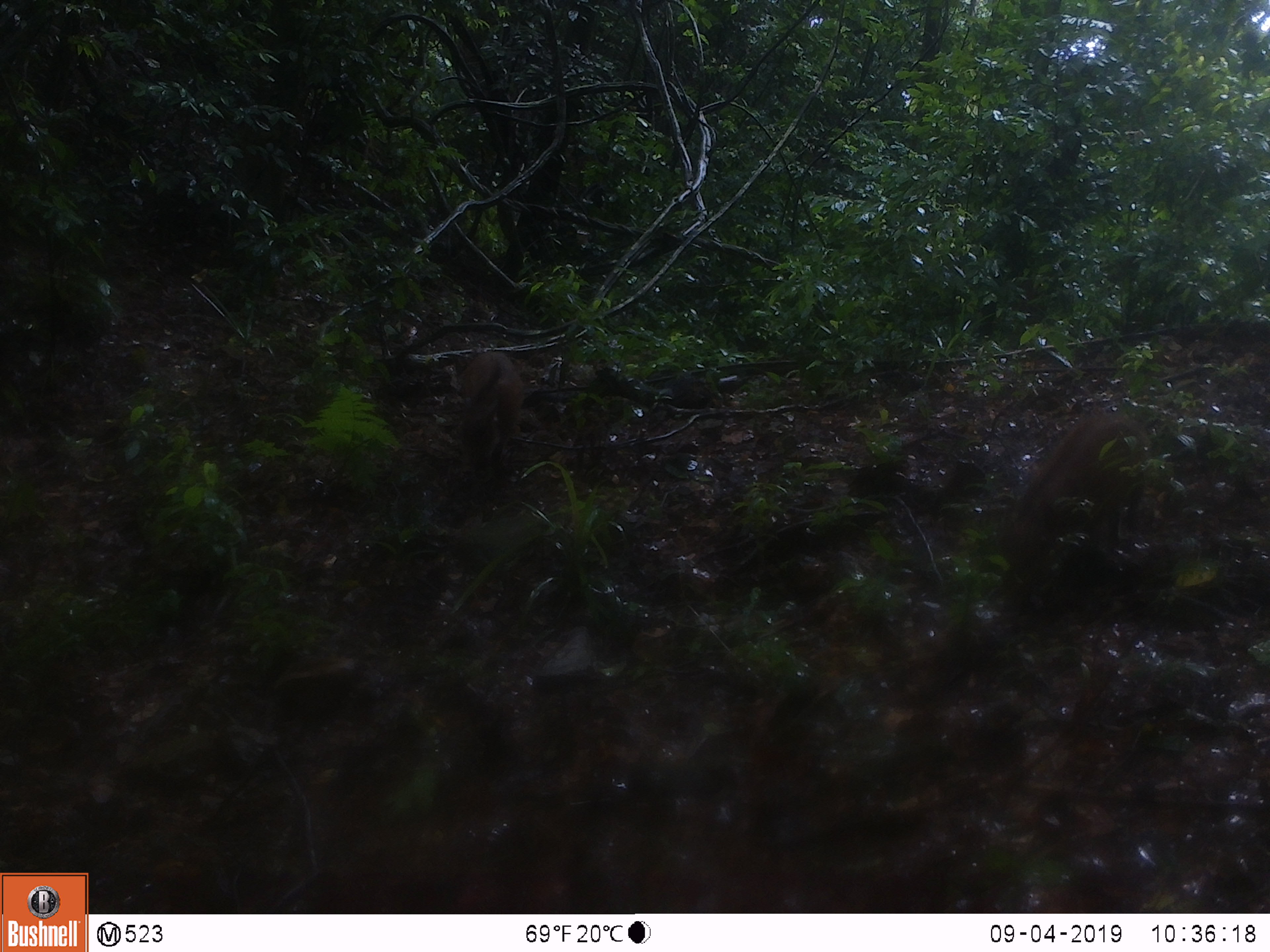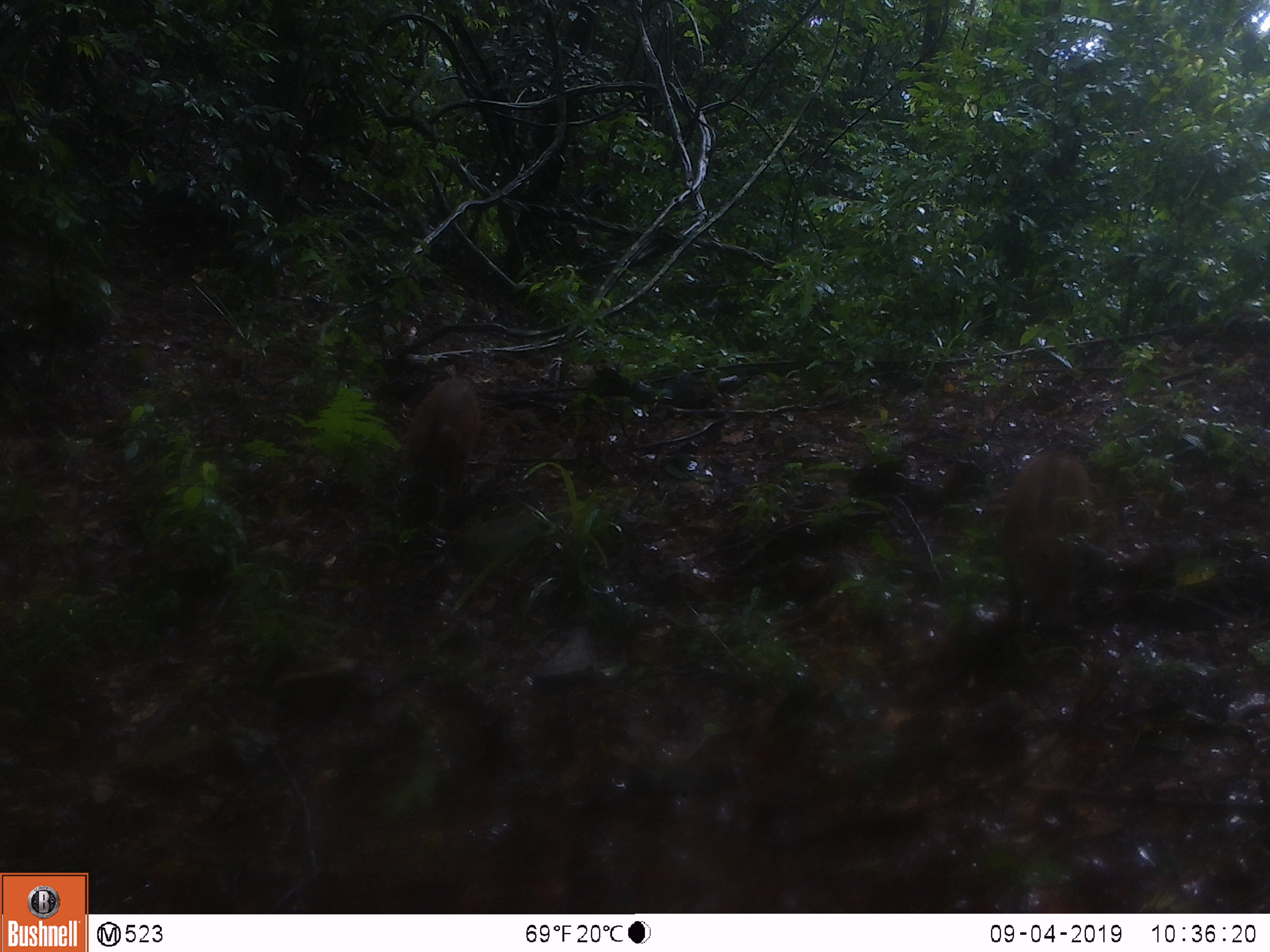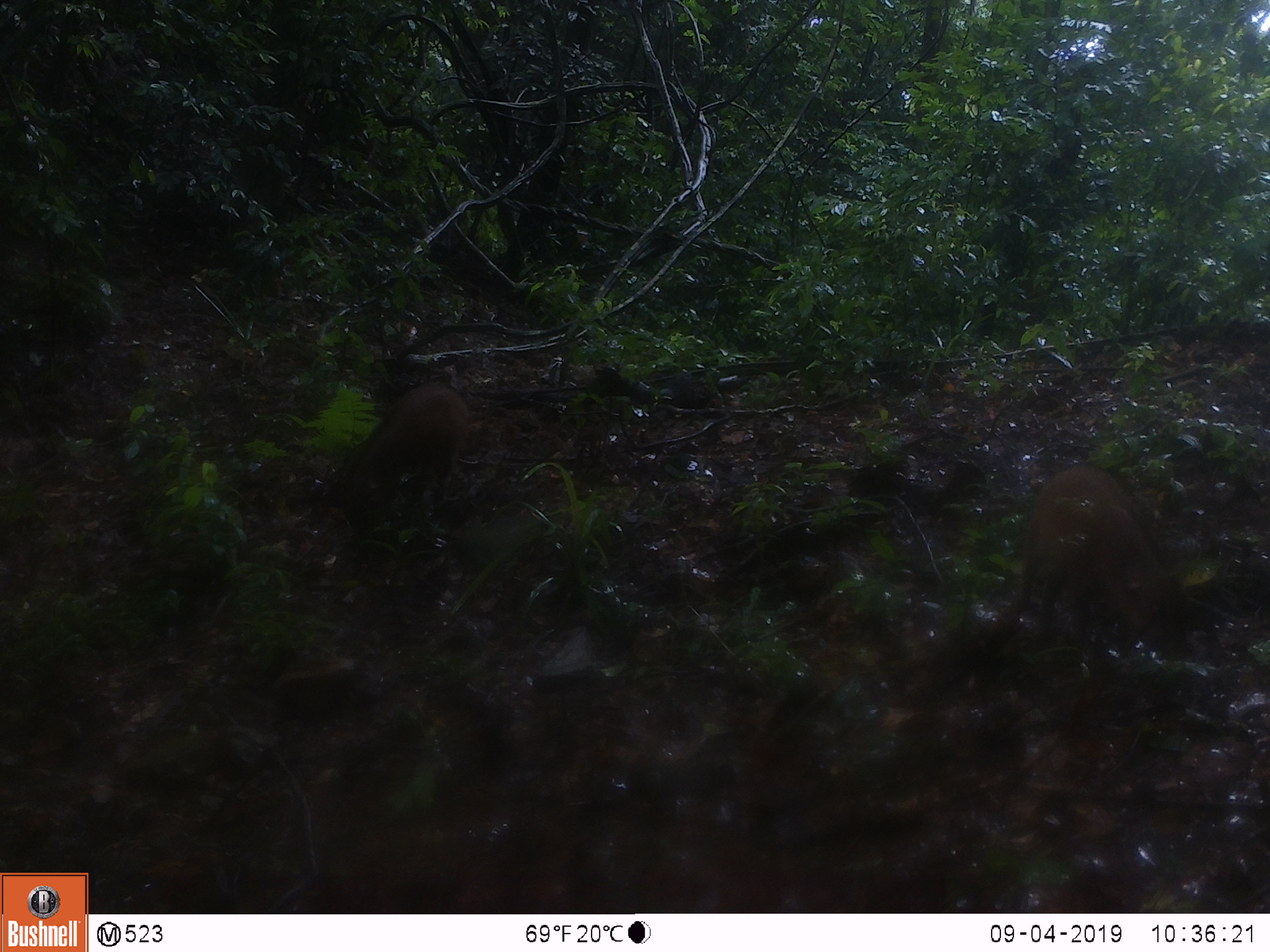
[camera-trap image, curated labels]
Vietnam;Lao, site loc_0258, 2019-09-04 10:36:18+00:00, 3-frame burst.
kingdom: Animalia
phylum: Chordata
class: Mammalia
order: Artiodactyla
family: Suidae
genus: Sus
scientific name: Sus scrofa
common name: eurasian wild pig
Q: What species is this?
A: Eurasian wild pig (Sus scrofa).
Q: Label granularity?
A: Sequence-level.